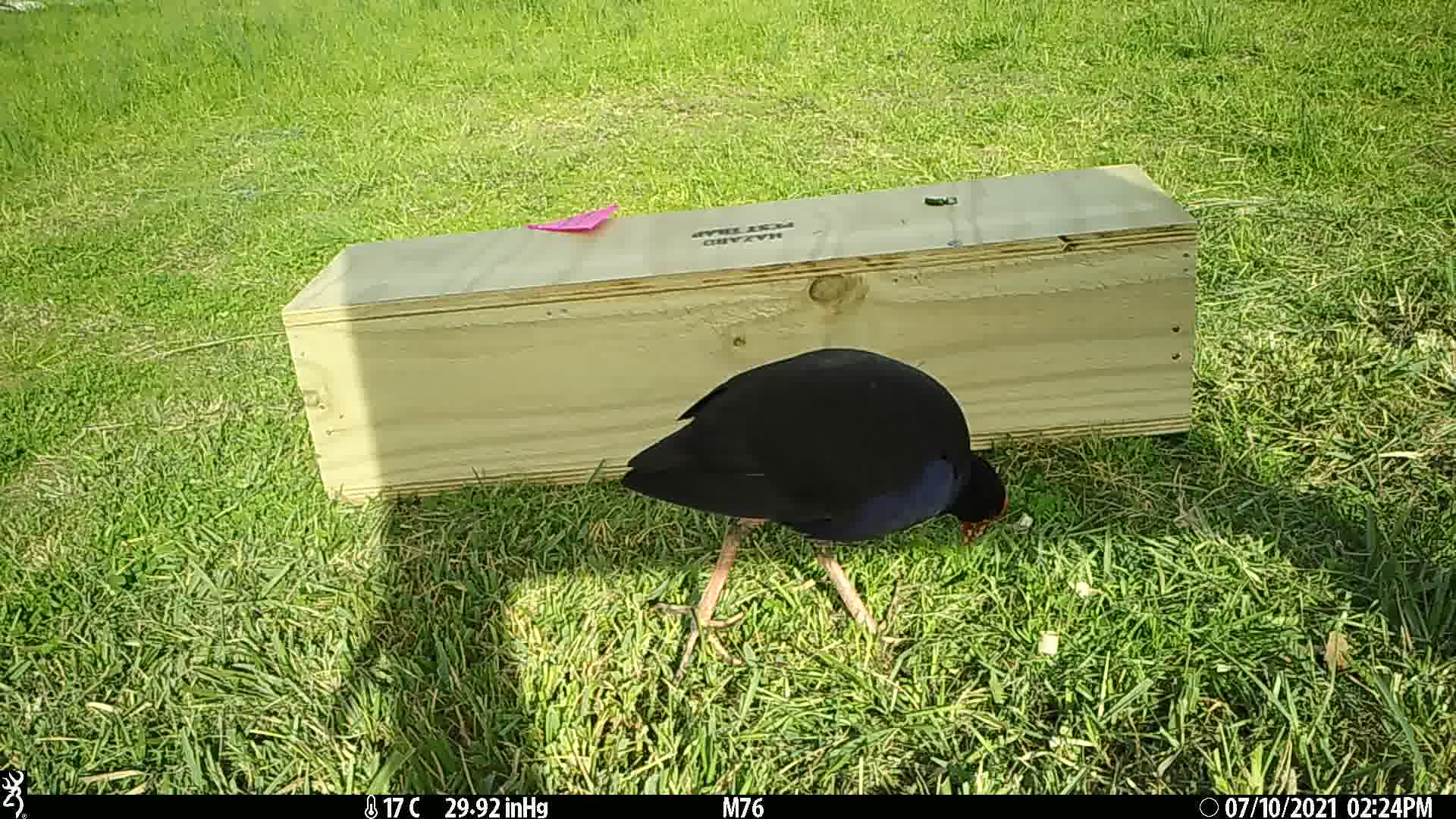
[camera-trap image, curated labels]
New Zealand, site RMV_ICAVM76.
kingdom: Animalia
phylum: Chordata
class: Aves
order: Gruiformes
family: Rallidae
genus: Porphyrio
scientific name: Porphyrio melanotus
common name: australasian swamphen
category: pukeko